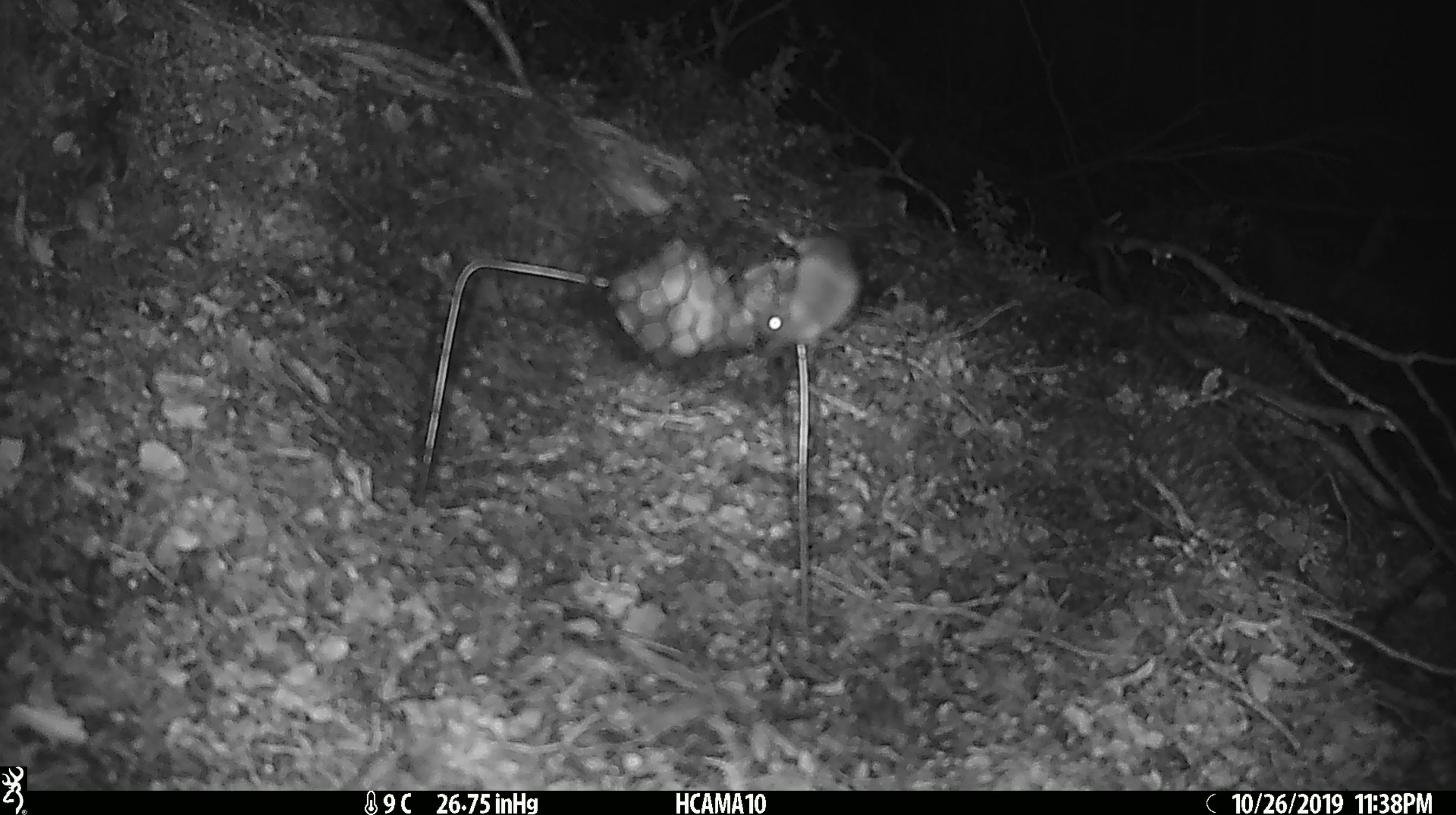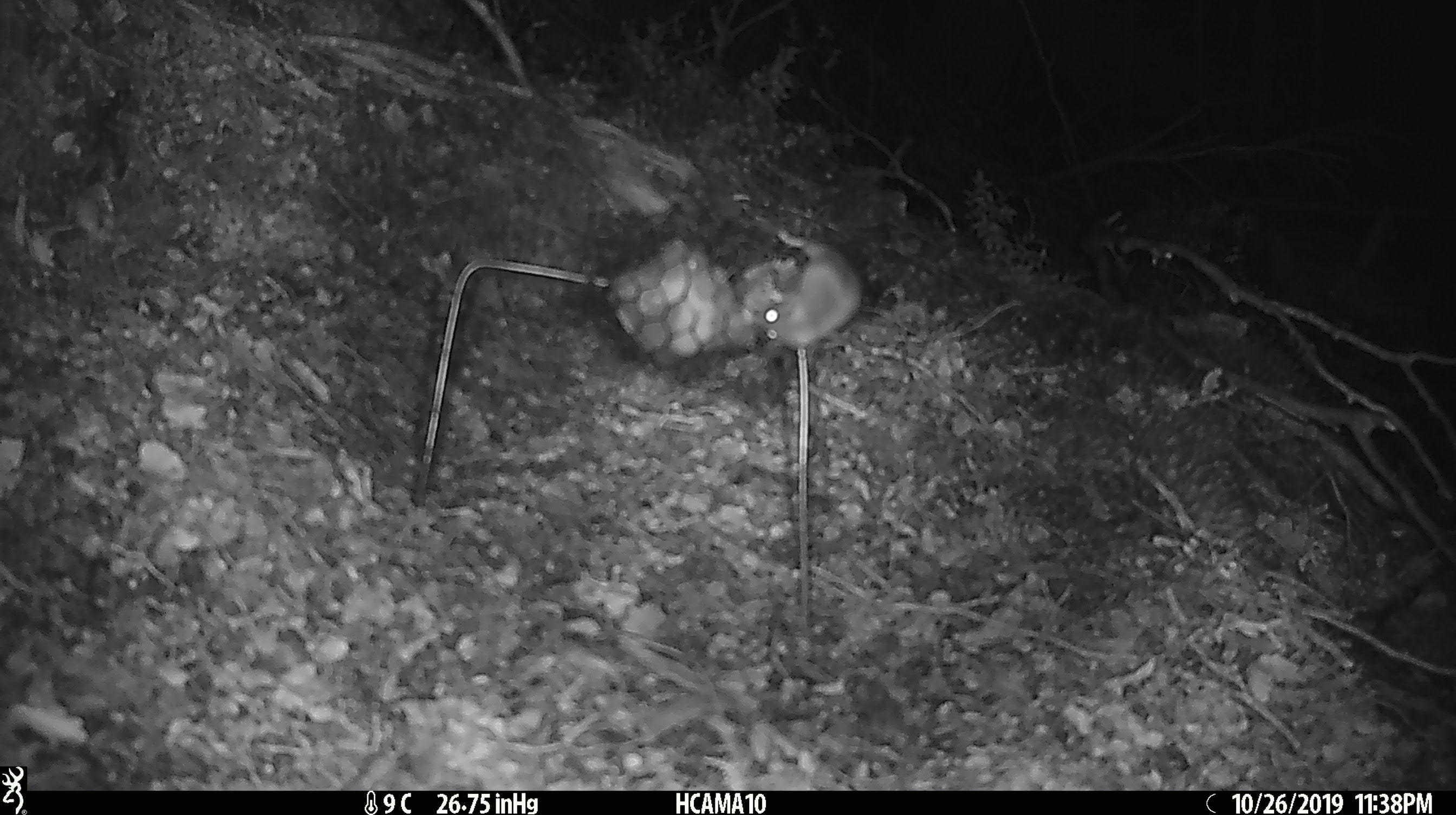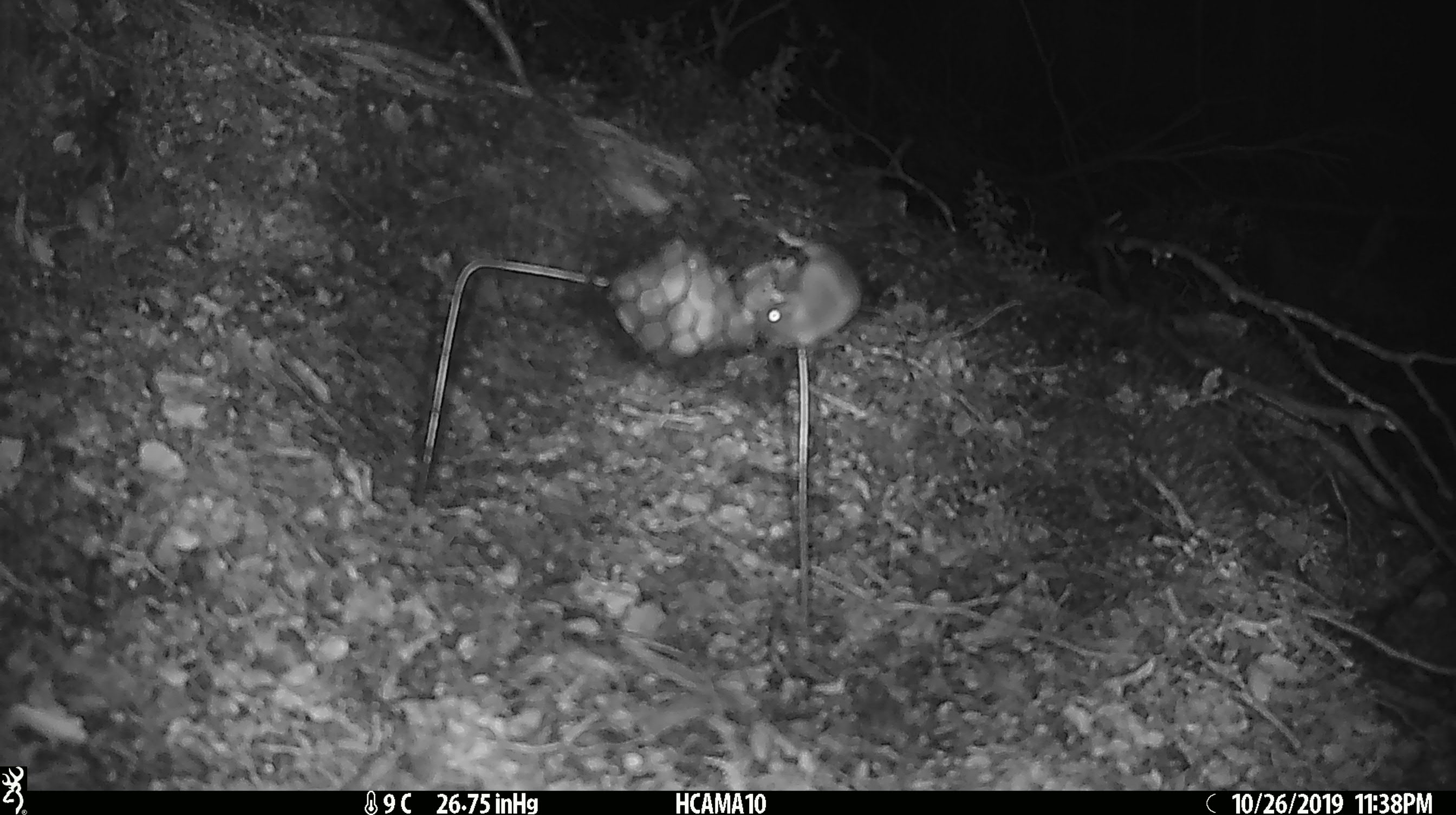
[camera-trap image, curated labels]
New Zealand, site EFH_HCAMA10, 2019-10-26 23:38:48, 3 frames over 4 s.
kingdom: Animalia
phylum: Chordata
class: Mammalia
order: Rodentia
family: Muridae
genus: Mus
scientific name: Mus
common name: mouse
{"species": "mouse (Mus)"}